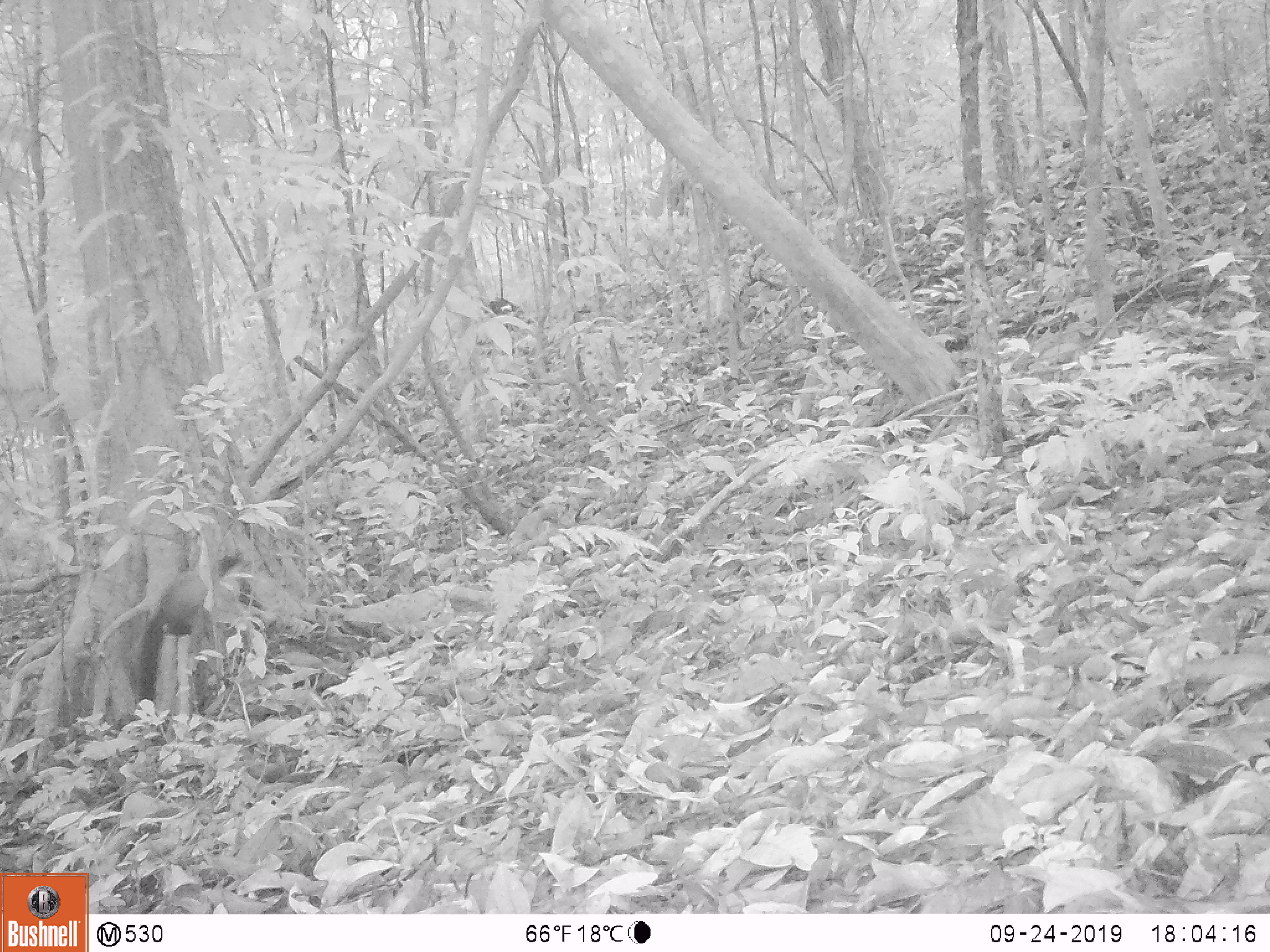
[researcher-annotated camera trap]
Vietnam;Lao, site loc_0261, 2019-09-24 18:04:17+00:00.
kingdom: Animalia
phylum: Chordata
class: Mammalia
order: Carnivora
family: Mustelidae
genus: Martes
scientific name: Martes flavigula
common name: yellow-throated marten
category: yellow throated marten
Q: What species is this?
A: Yellow throated marten (yellow-throated marten) (Martes flavigula).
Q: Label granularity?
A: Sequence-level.